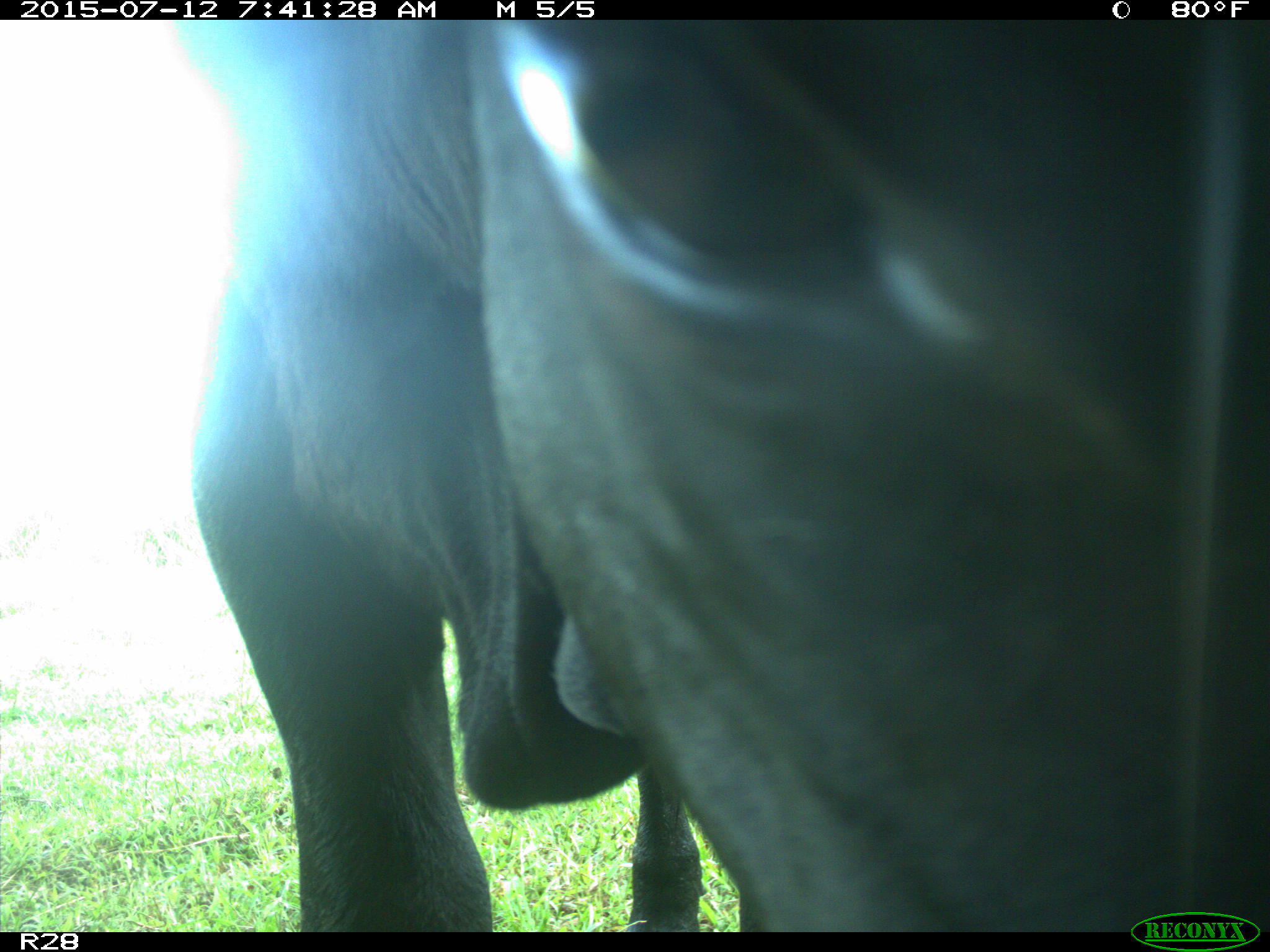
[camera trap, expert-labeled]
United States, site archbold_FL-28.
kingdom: Animalia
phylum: Chordata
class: Mammalia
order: Artiodactyla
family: Bovidae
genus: Bos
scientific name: Bos taurus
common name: domestic cow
Bos taurus (domestic cow).